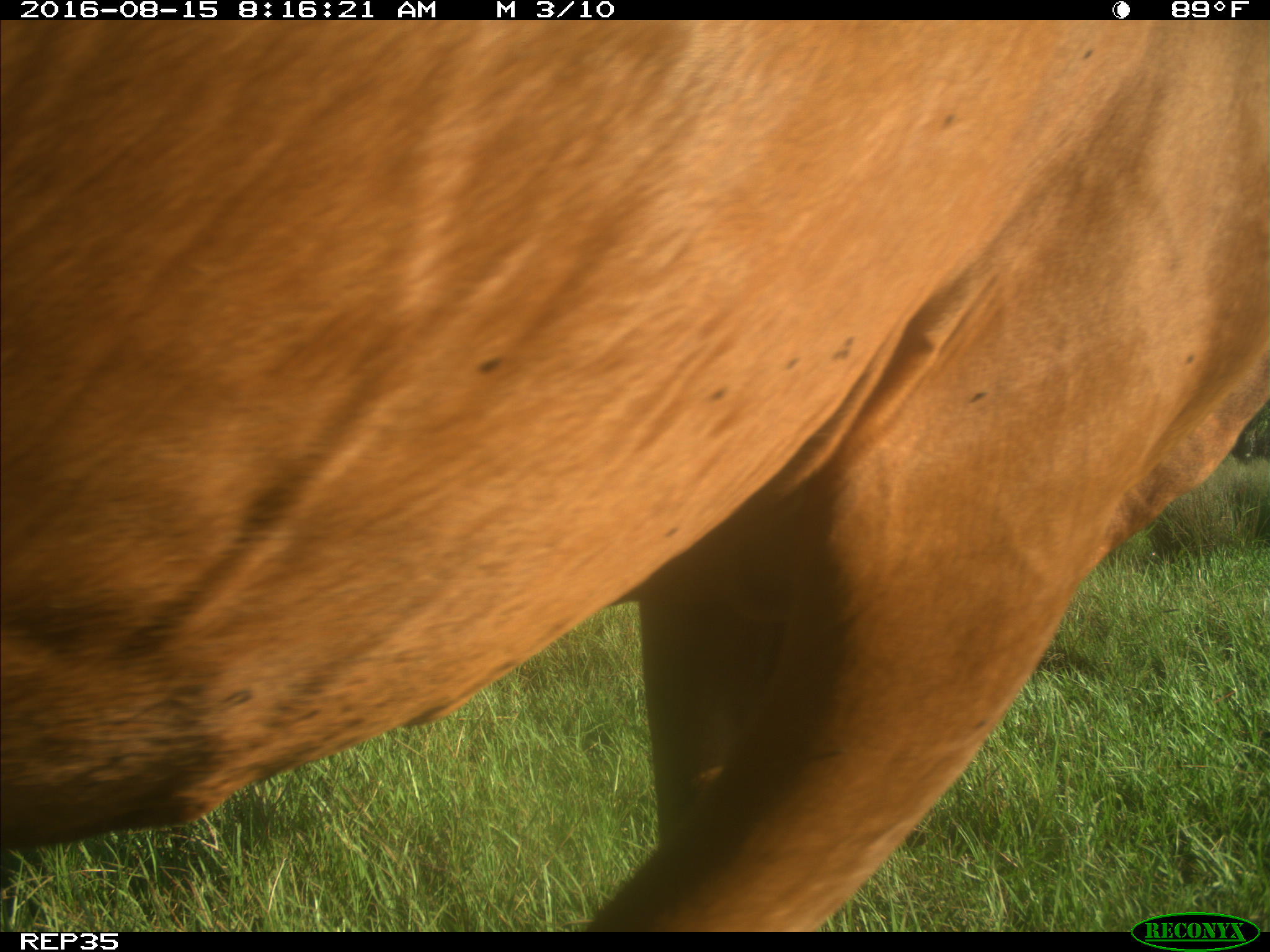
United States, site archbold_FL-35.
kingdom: Animalia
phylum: Chordata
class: Mammalia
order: Artiodactyla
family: Bovidae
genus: Bos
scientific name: Bos taurus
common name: domestic cow